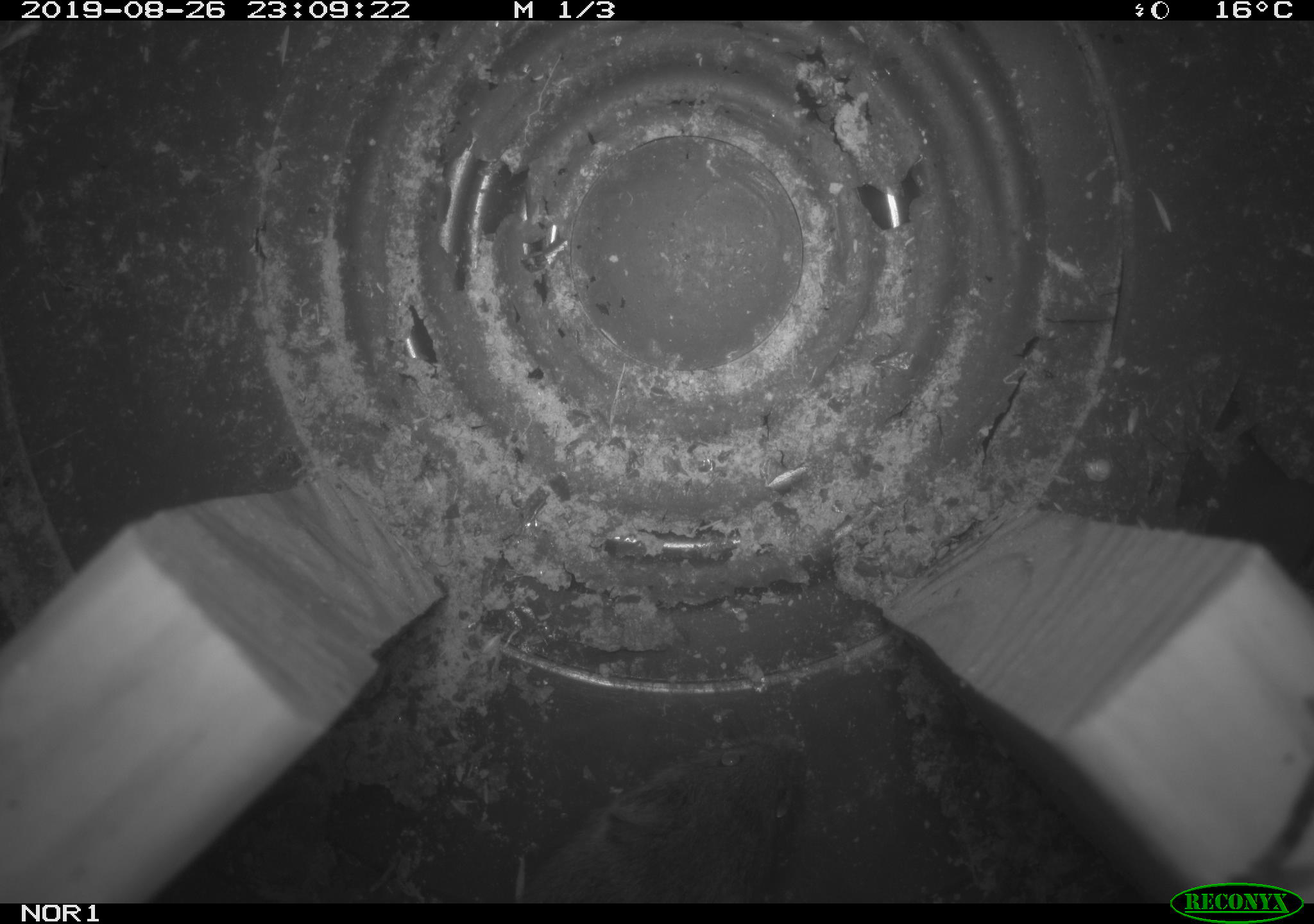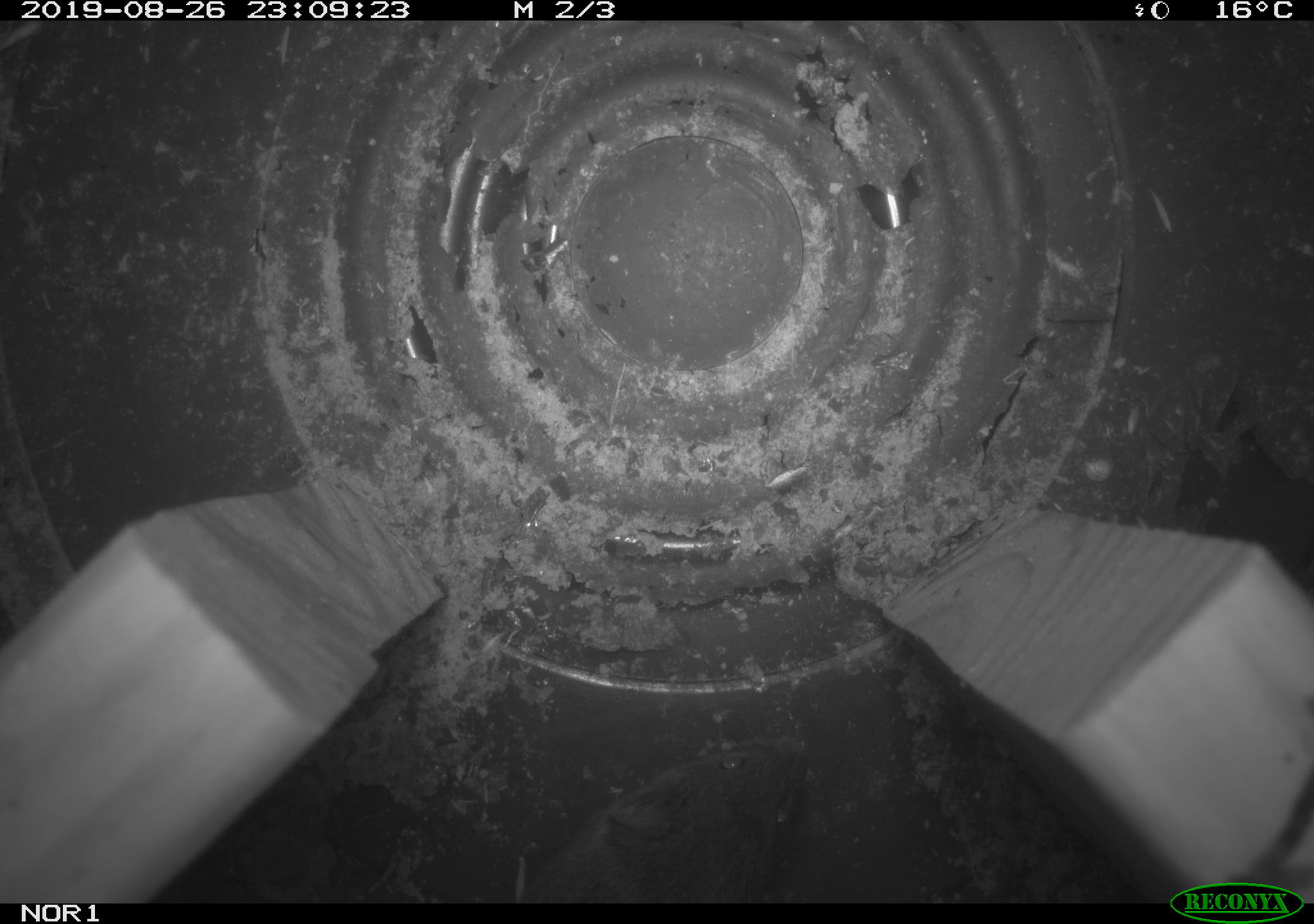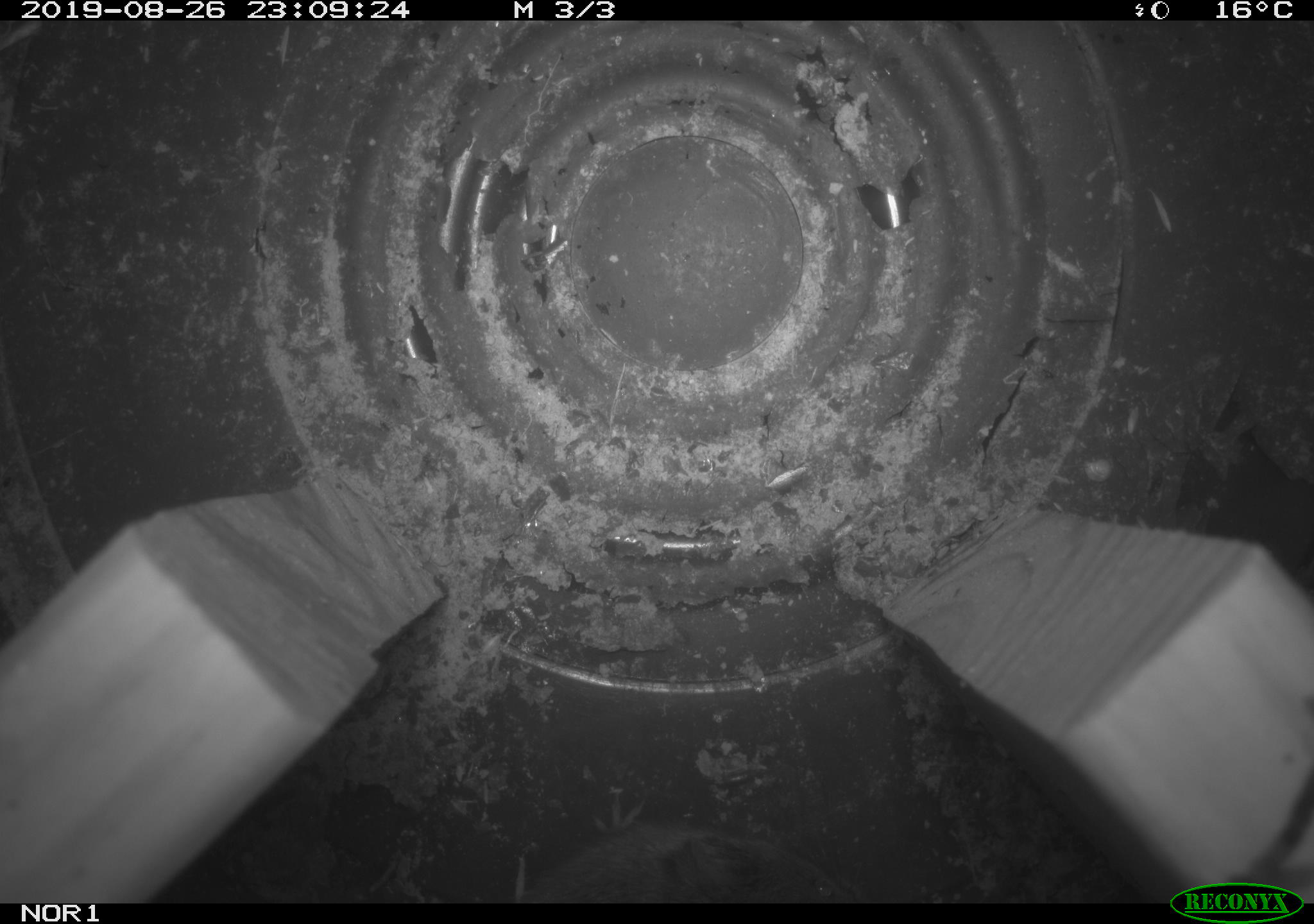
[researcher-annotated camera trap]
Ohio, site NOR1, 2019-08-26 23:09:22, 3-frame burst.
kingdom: Animalia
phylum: Chordata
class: Mammalia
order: Rodentia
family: Cricetidae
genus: Microtus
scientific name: Microtus pennsylvanicus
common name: meadow vole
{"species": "meadow vole (Microtus pennsylvanicus)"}